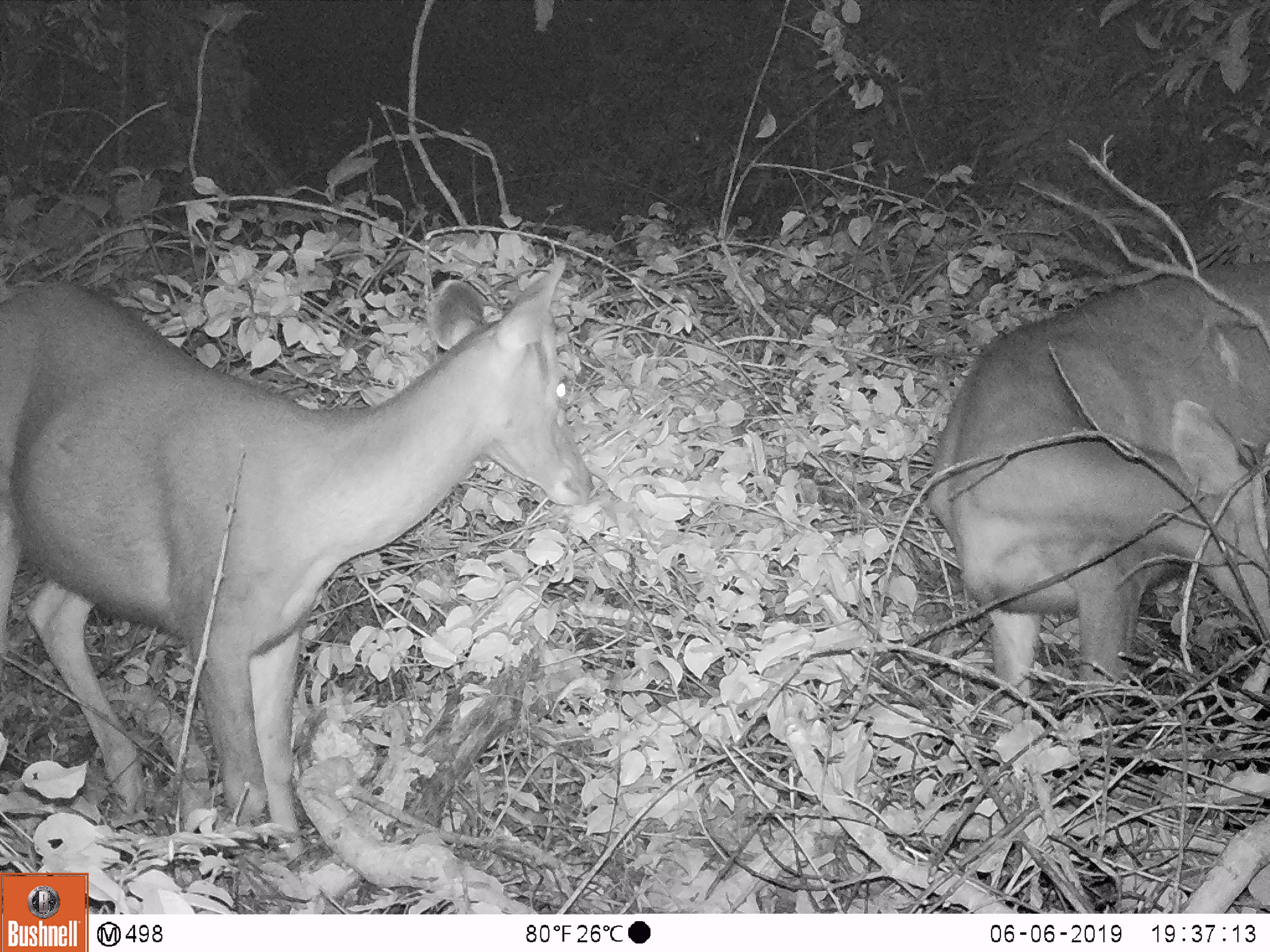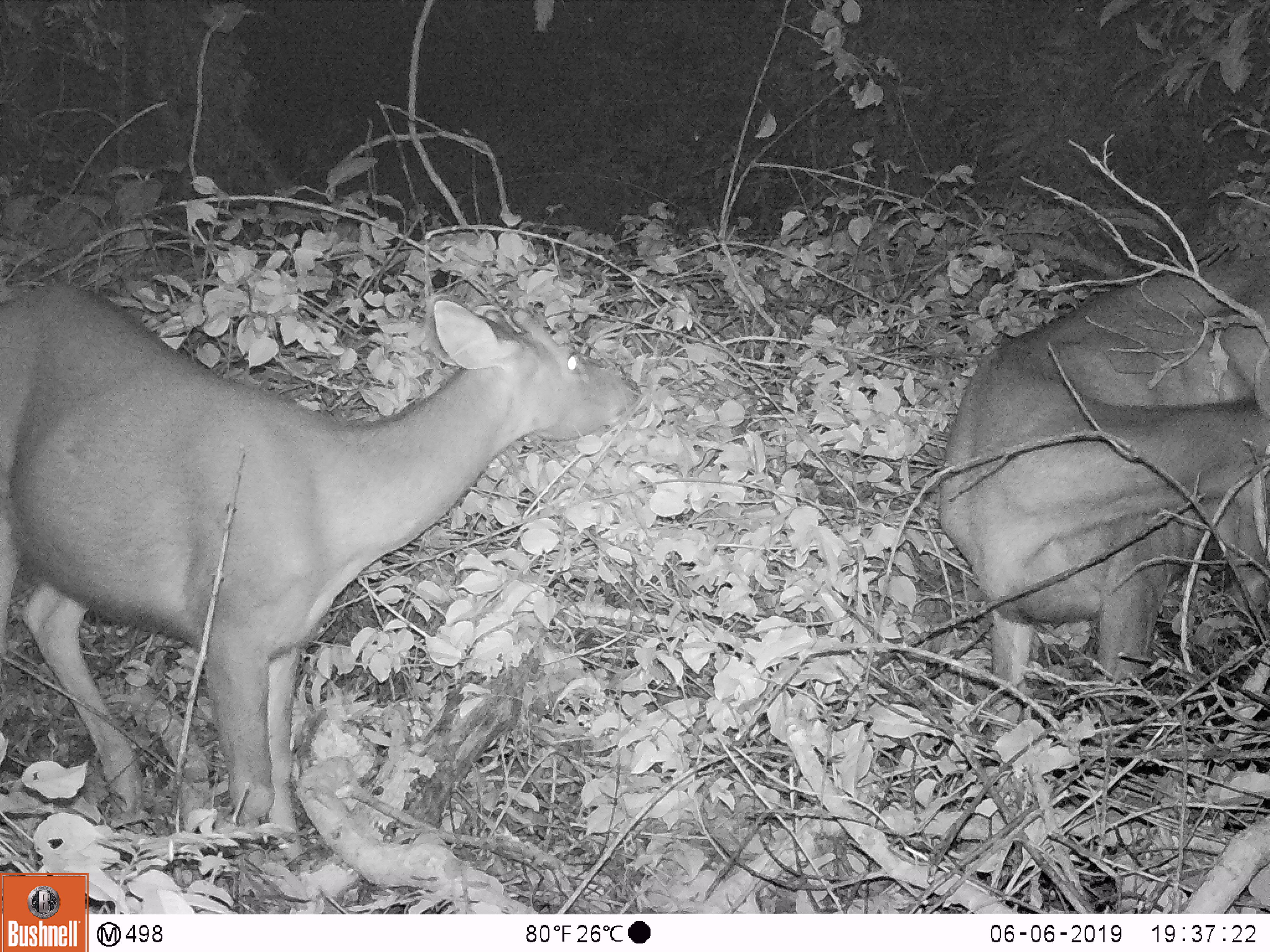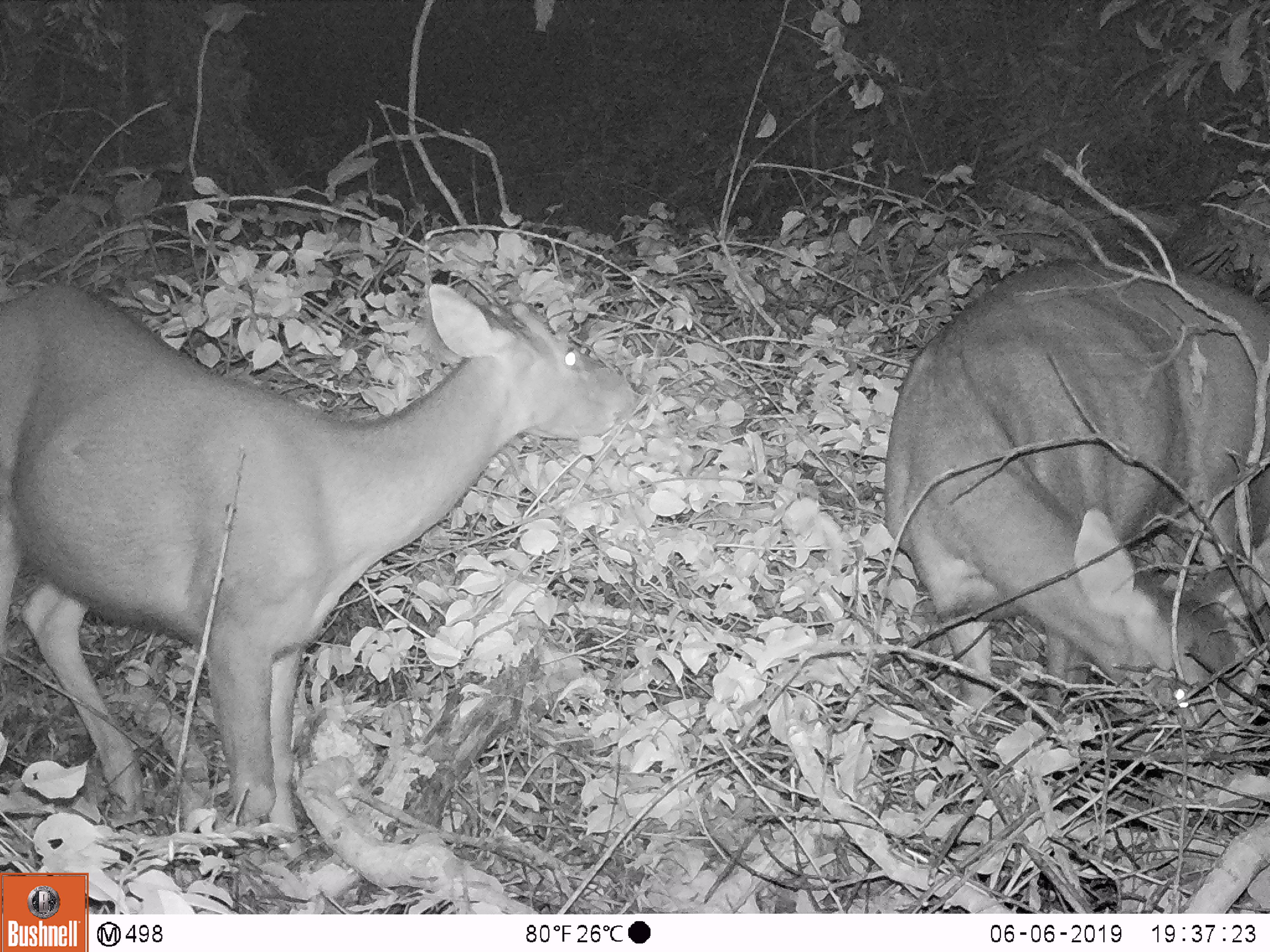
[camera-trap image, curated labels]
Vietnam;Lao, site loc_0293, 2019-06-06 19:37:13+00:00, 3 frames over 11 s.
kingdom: Animalia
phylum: Chordata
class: Mammalia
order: Artiodactyla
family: Cervidae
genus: Rusa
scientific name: Rusa unicolor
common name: sambar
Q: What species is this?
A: Sambar (Rusa unicolor).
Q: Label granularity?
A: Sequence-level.